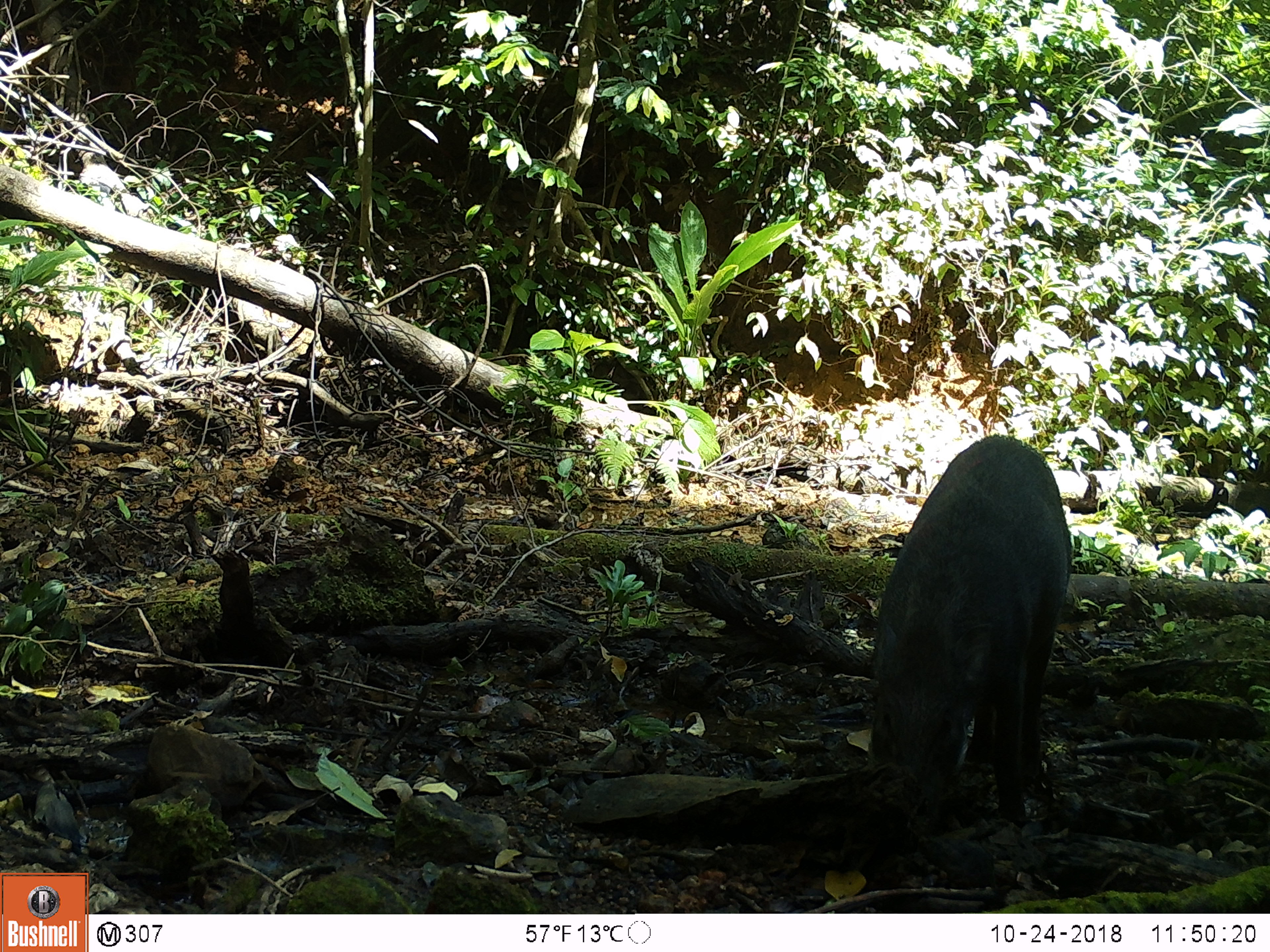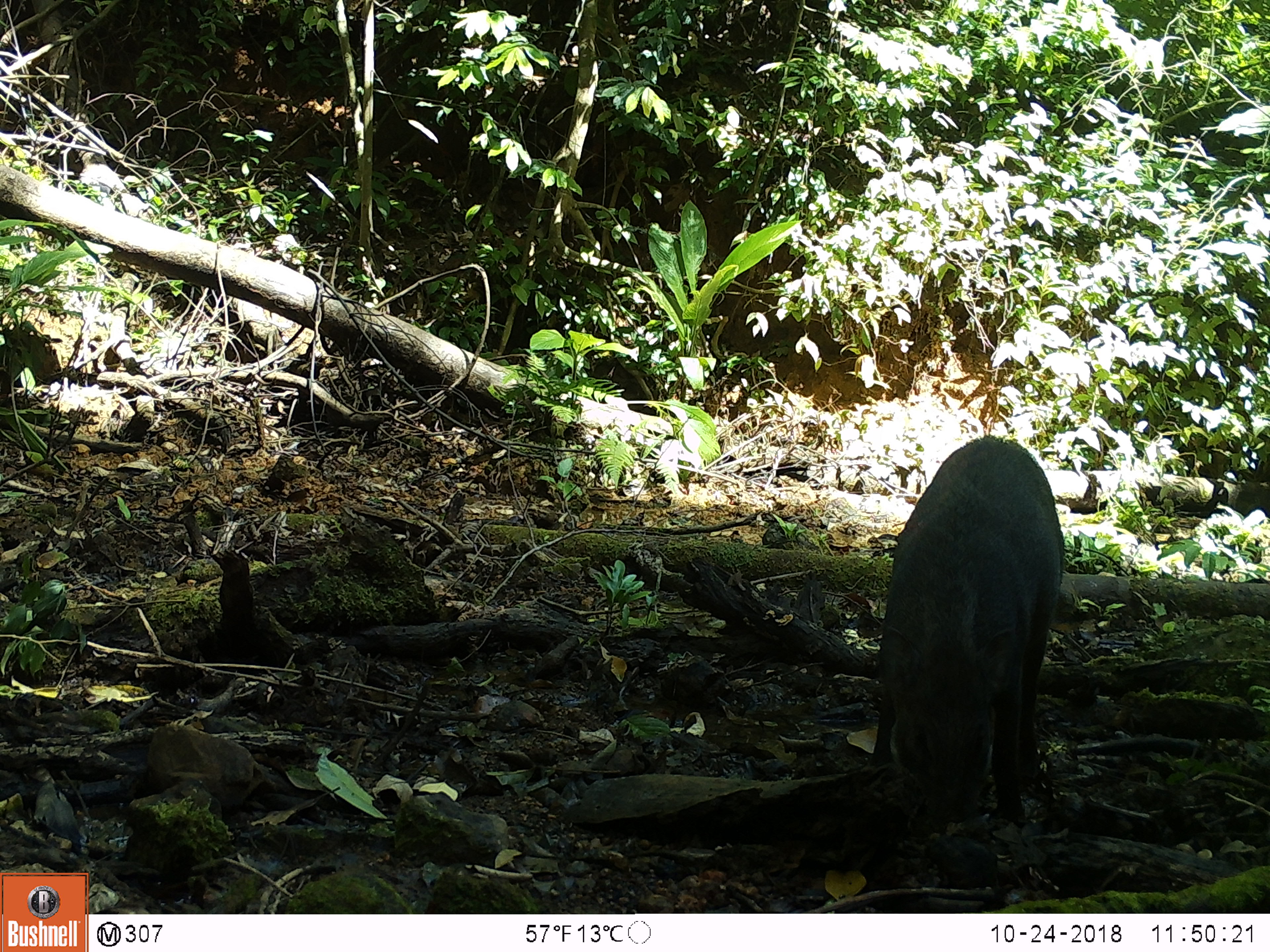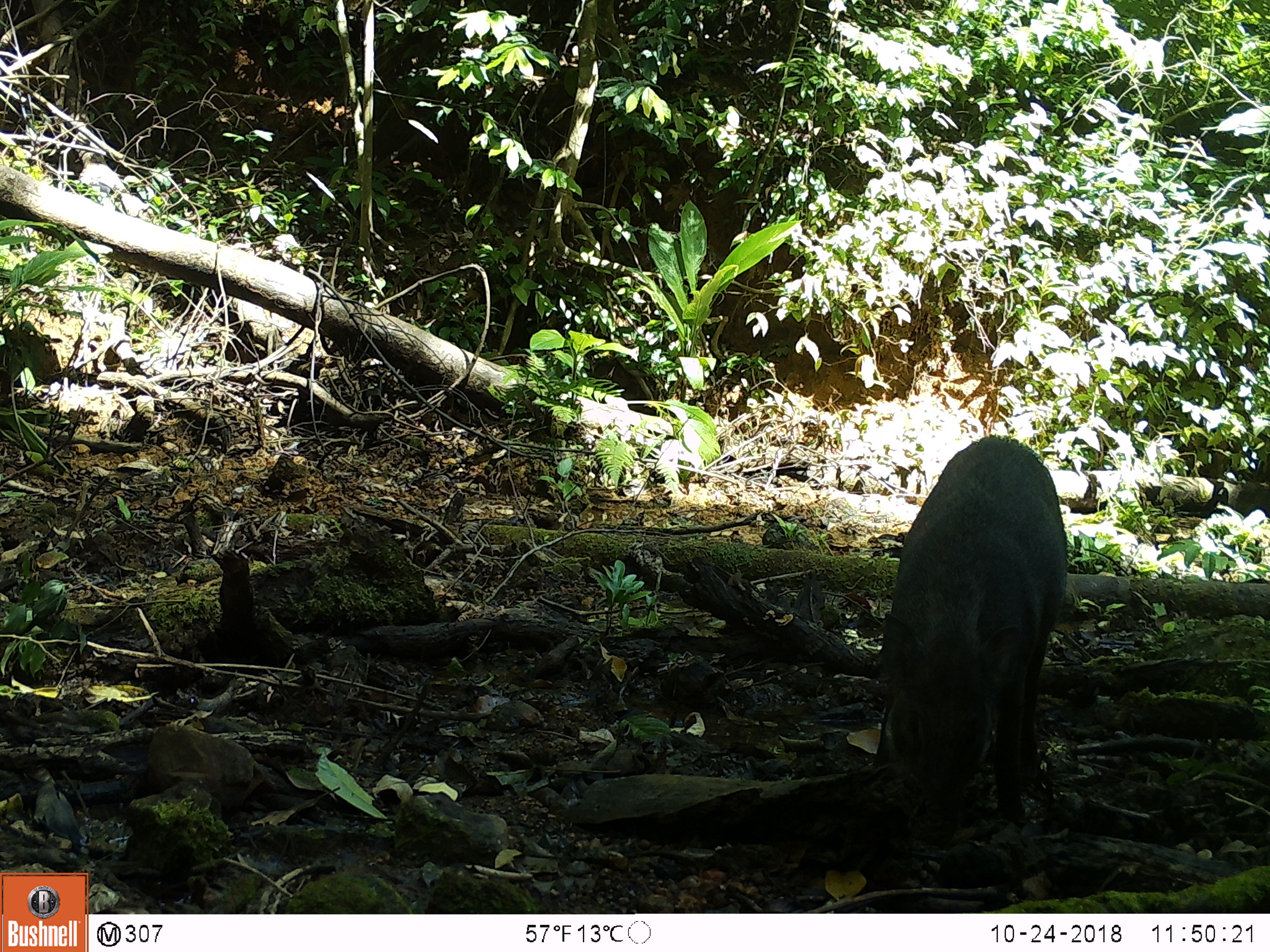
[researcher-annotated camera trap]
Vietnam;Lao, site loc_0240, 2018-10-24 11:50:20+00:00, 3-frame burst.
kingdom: Animalia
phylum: Chordata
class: Mammalia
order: Artiodactyla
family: Suidae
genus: Sus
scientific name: Sus scrofa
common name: eurasian wild pig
Eurasian wild pig (Sus scrofa). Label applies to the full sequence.